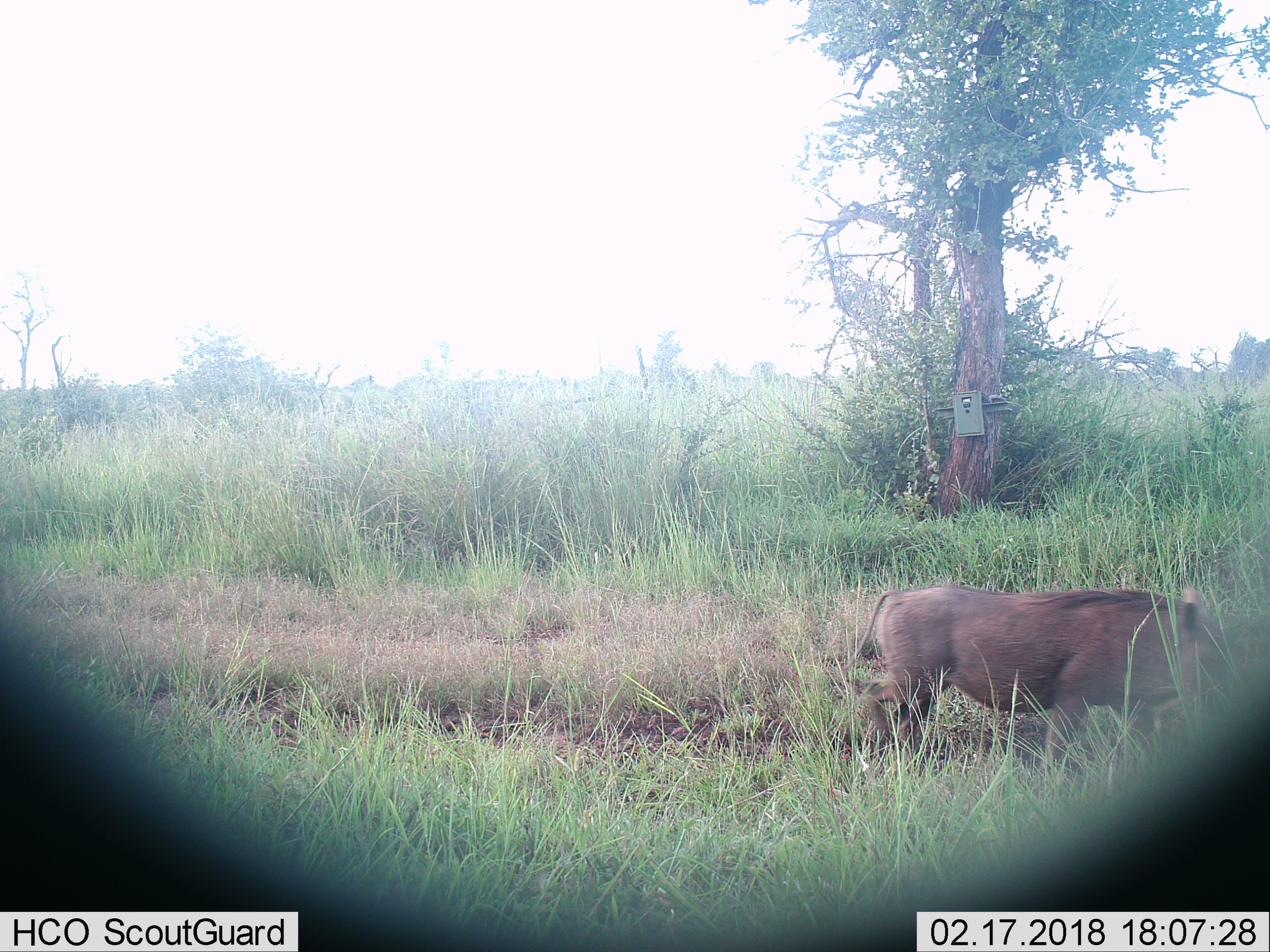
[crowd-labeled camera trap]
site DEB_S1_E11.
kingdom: Animalia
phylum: Chordata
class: Mammalia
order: Artiodactyla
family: Suidae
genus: Phacochoerus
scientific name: Phacochoerus africanus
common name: warthog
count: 1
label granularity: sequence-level